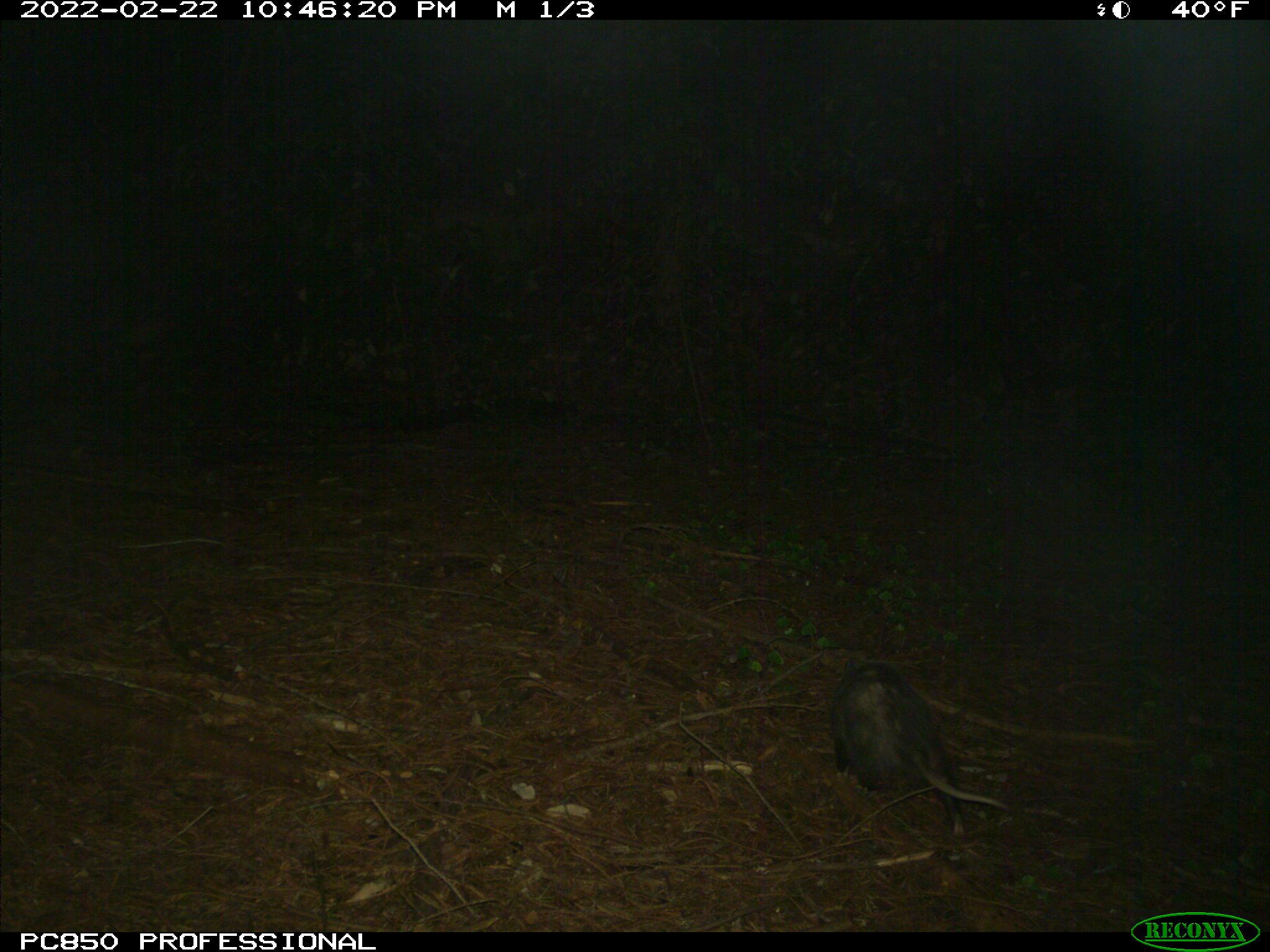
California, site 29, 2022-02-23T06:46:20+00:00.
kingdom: Animalia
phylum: Chordata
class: Mammalia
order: Didelphimorphia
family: Didelphidae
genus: Didelphis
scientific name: Didelphis virginiana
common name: virginia opossum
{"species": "virginia opossum (Didelphis virginiana)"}